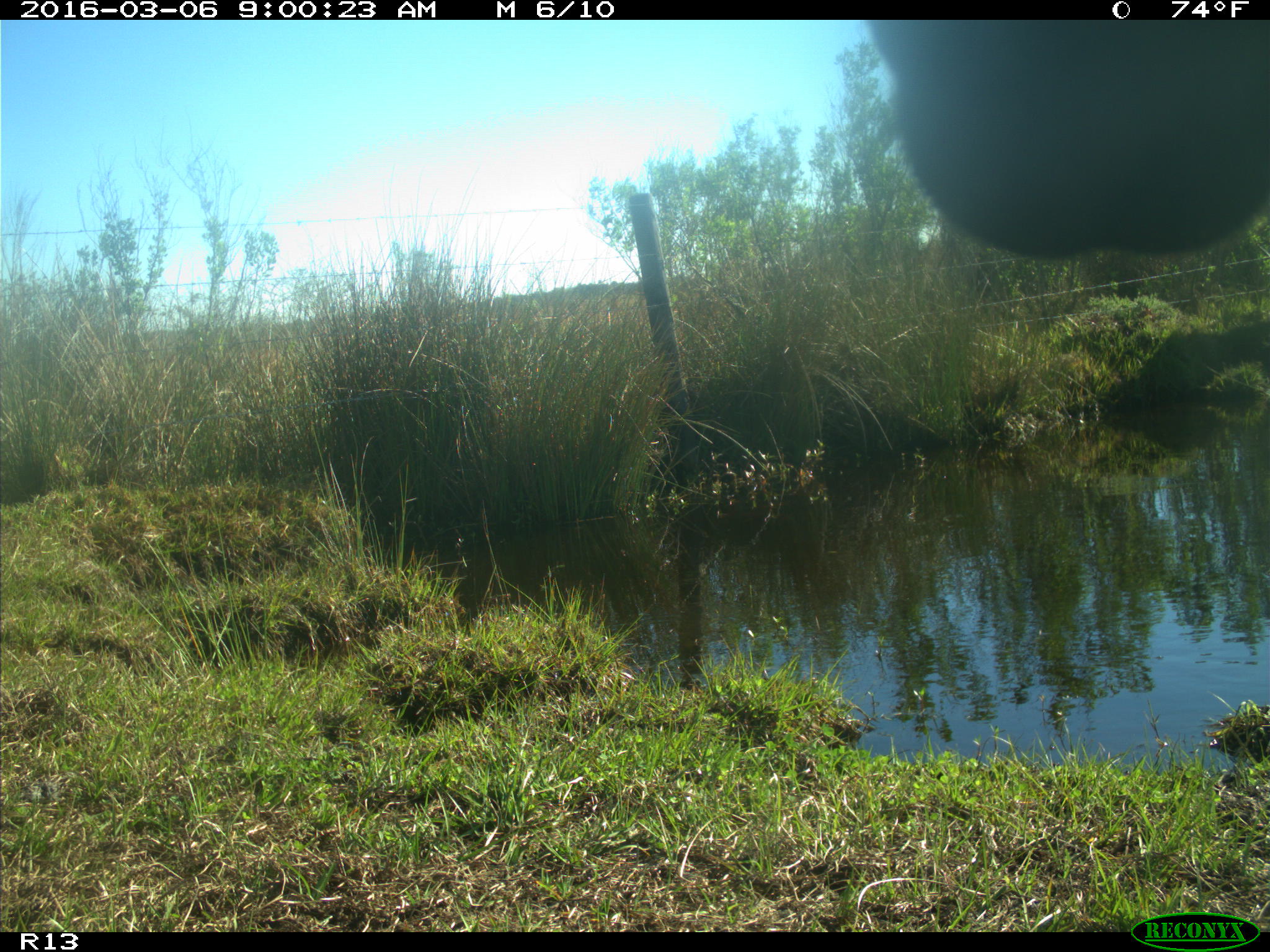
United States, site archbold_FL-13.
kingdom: Animalia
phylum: Chordata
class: Mammalia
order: Artiodactyla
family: Bovidae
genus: Bos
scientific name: Bos taurus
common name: domestic cow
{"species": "Bos taurus (domestic cow)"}